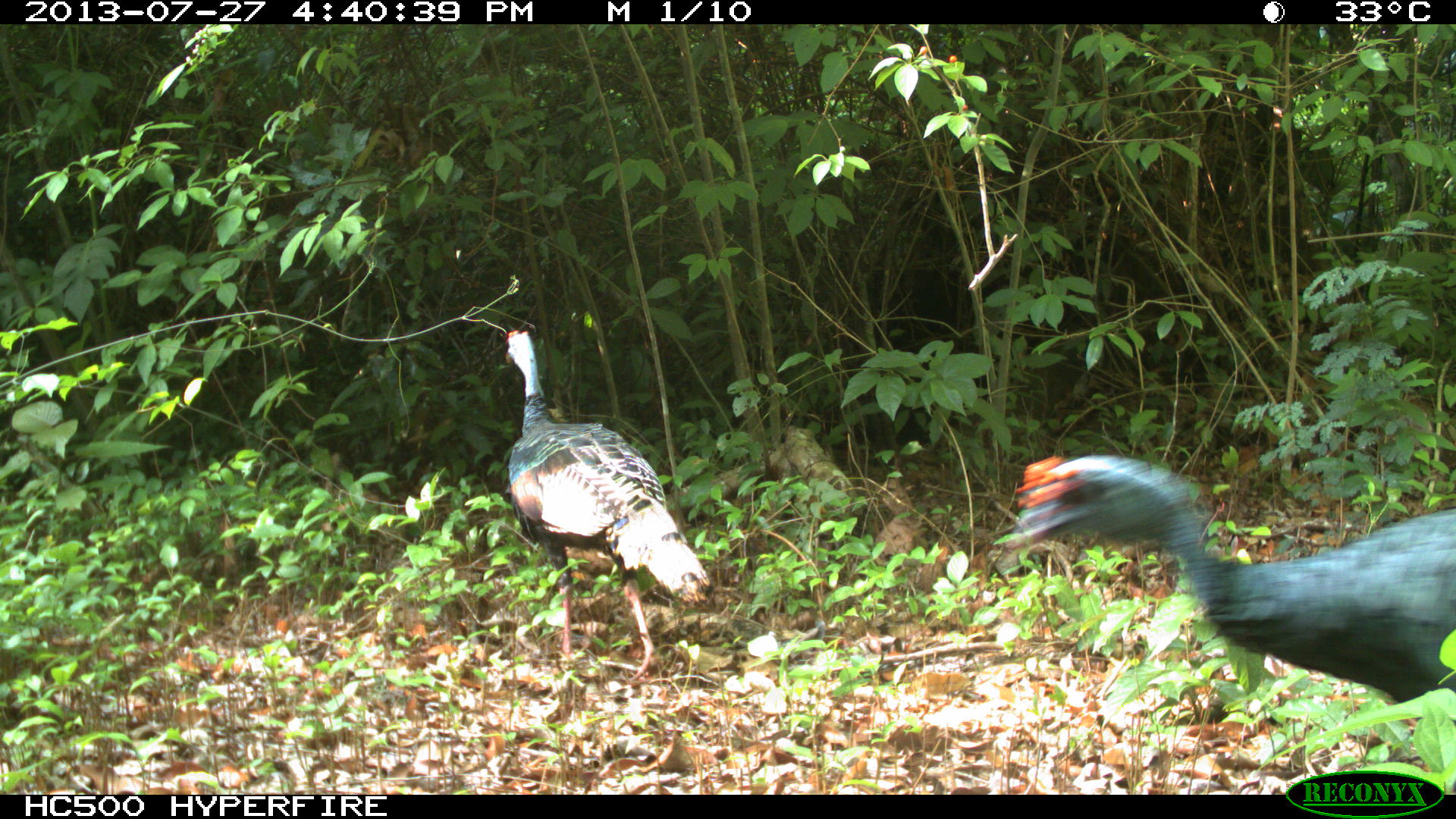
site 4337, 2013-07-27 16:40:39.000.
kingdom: Animalia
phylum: Chordata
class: Aves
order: Galliformes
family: Phasianidae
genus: Meleagris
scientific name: Meleagris ocellata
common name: ocellated turkey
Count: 2.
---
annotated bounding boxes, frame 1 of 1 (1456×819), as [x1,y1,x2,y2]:
meleagris ocellata: [1003,453,1454,700]; [505,329,712,680]